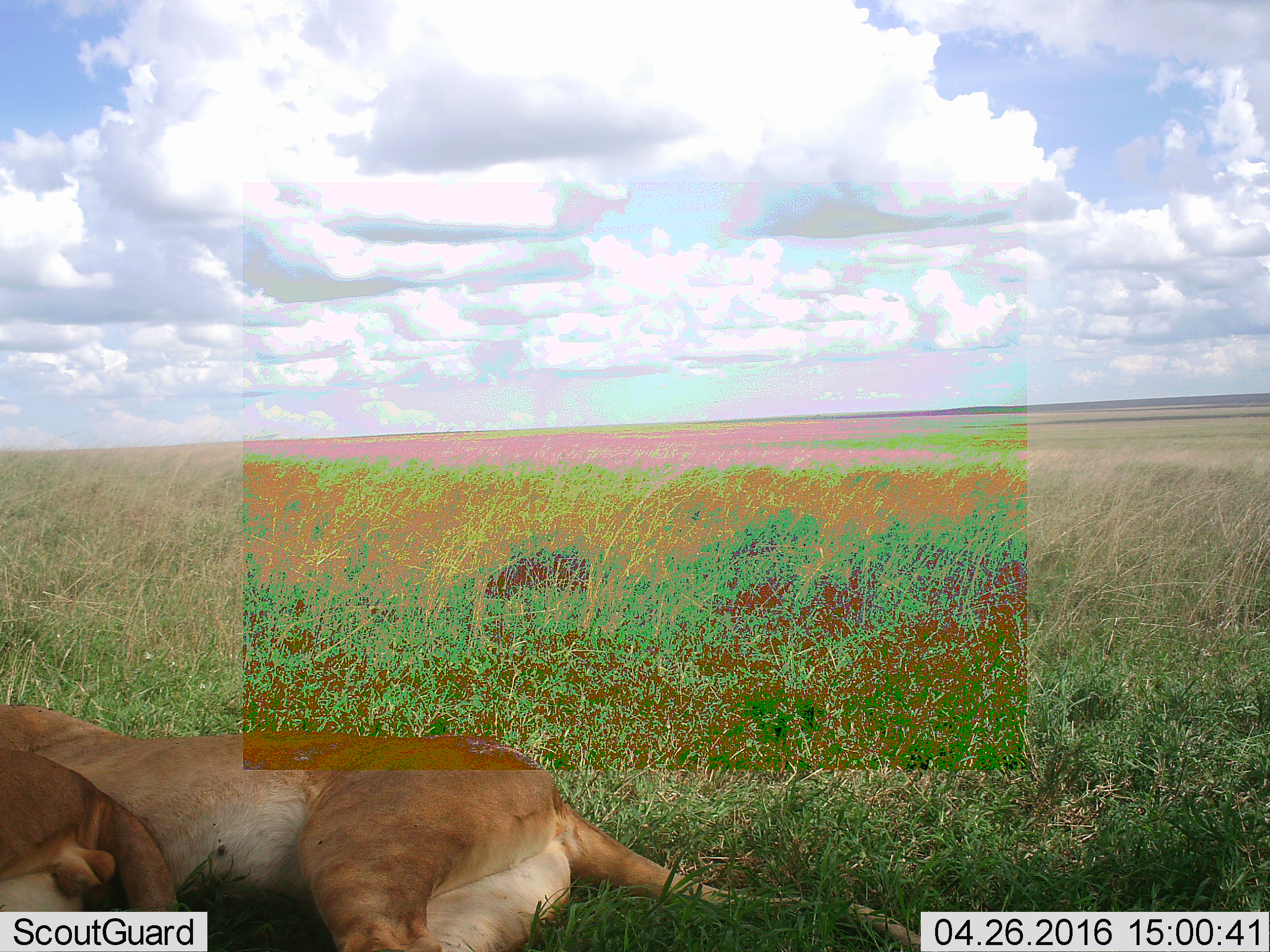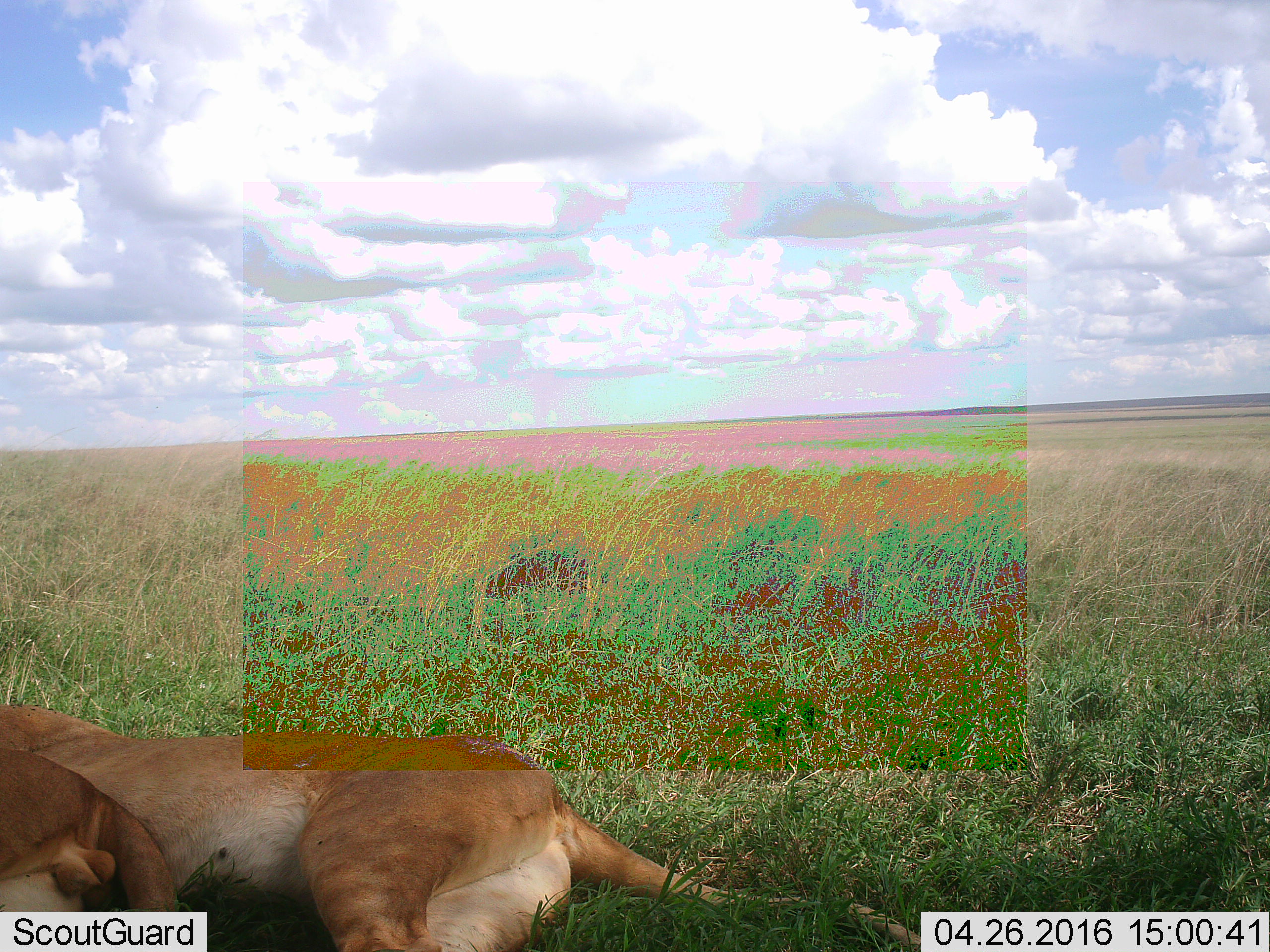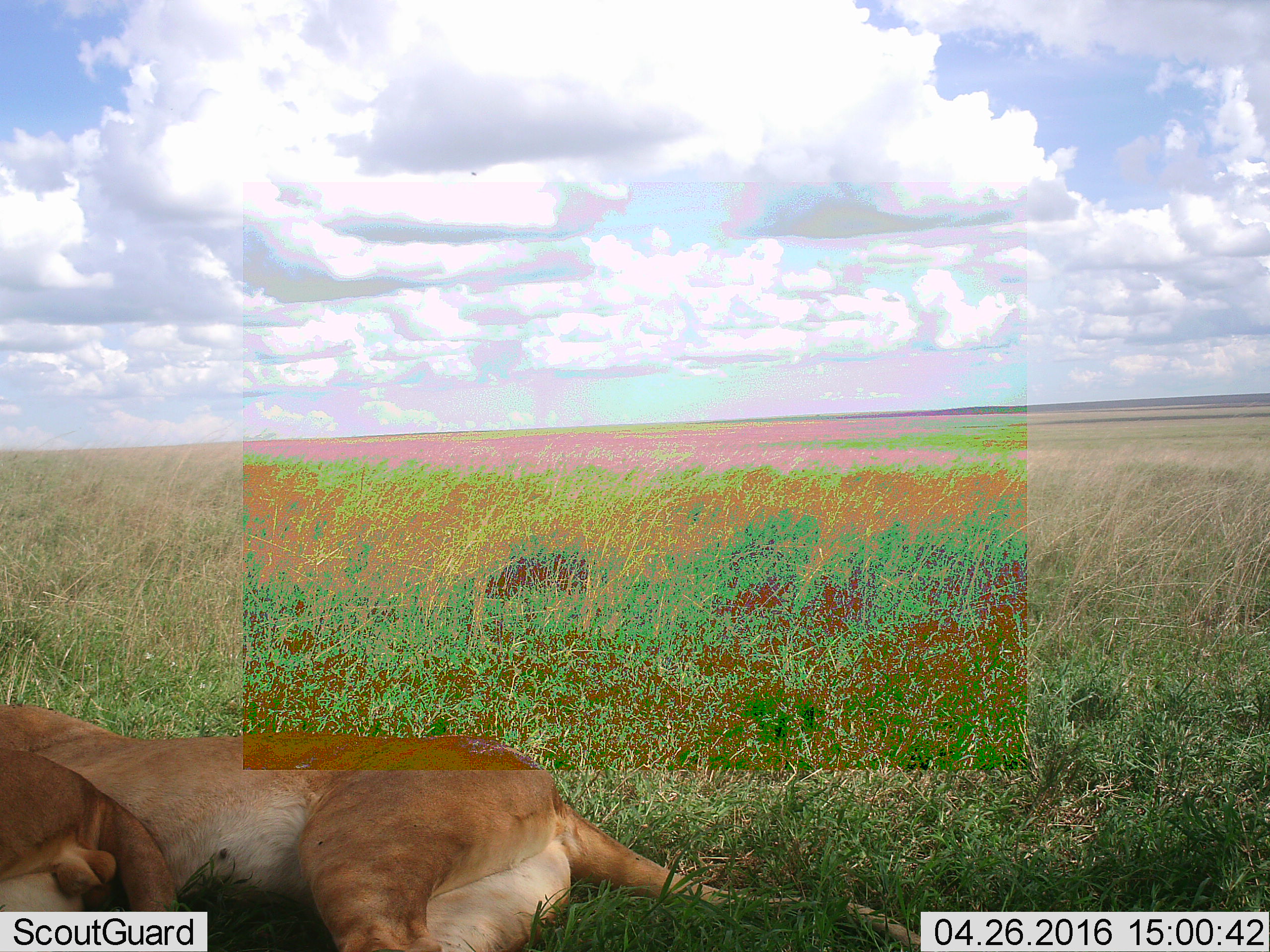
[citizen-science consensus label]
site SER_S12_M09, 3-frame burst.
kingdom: Animalia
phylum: Chordata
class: Mammalia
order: Carnivora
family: Felidae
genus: Panthera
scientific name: Panthera leo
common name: lion female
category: lionfemale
Lionfemale (lion female) (Panthera leo), count 1. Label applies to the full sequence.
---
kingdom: Animalia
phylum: Chordata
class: Mammalia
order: Carnivora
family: Felidae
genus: Panthera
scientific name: Panthera leo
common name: lion male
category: lionmale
Lionmale (lion male) (Panthera leo), count 1. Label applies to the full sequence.